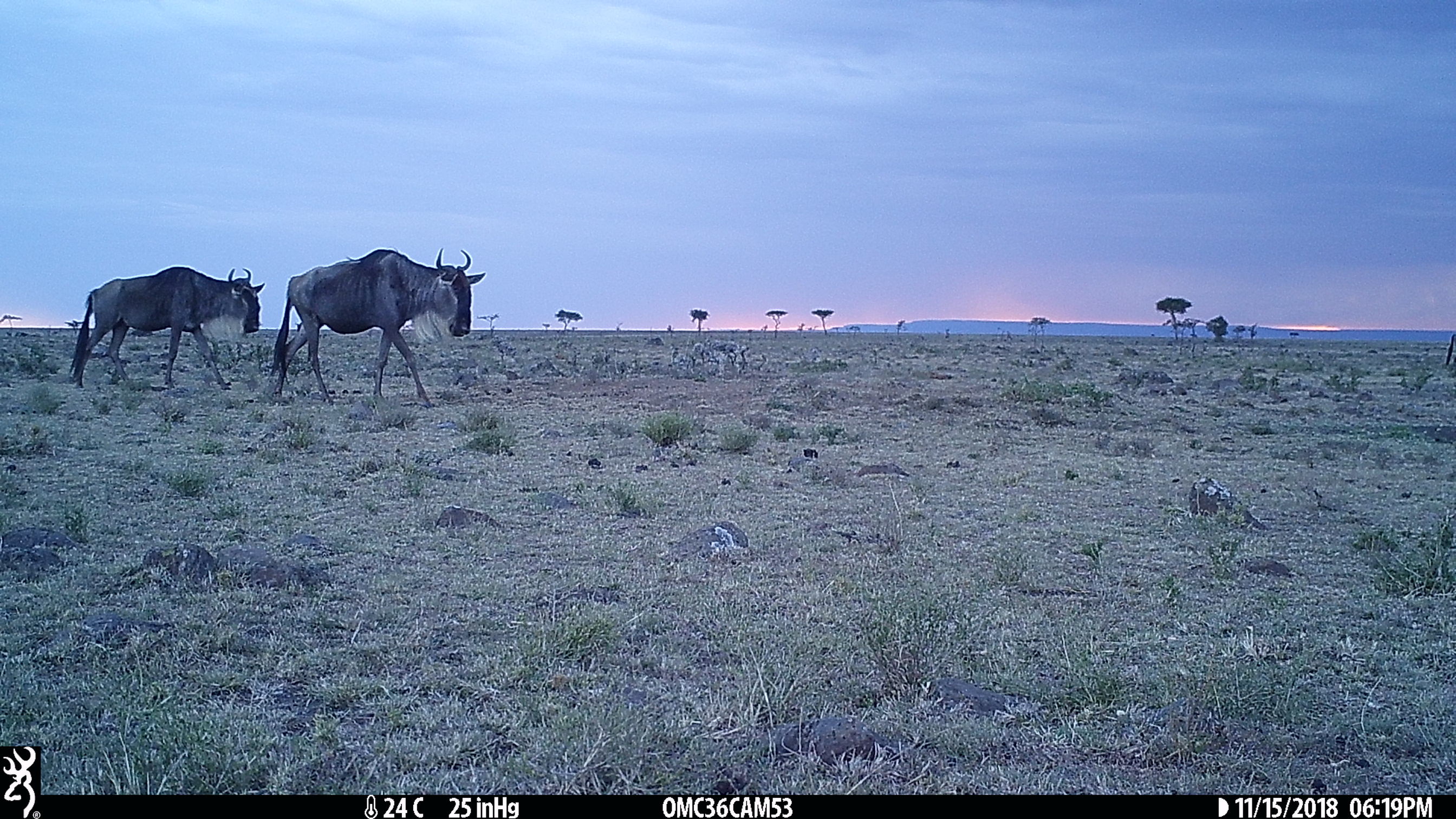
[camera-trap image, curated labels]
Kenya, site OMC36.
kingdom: Animalia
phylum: Chordata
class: Mammalia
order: Artiodactyla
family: Bovidae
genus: Connochaetes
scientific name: Connochaetes taurinus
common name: blue wildebeest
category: wildebeest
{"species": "wildebeest (blue wildebeest) (Connochaetes taurinus)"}